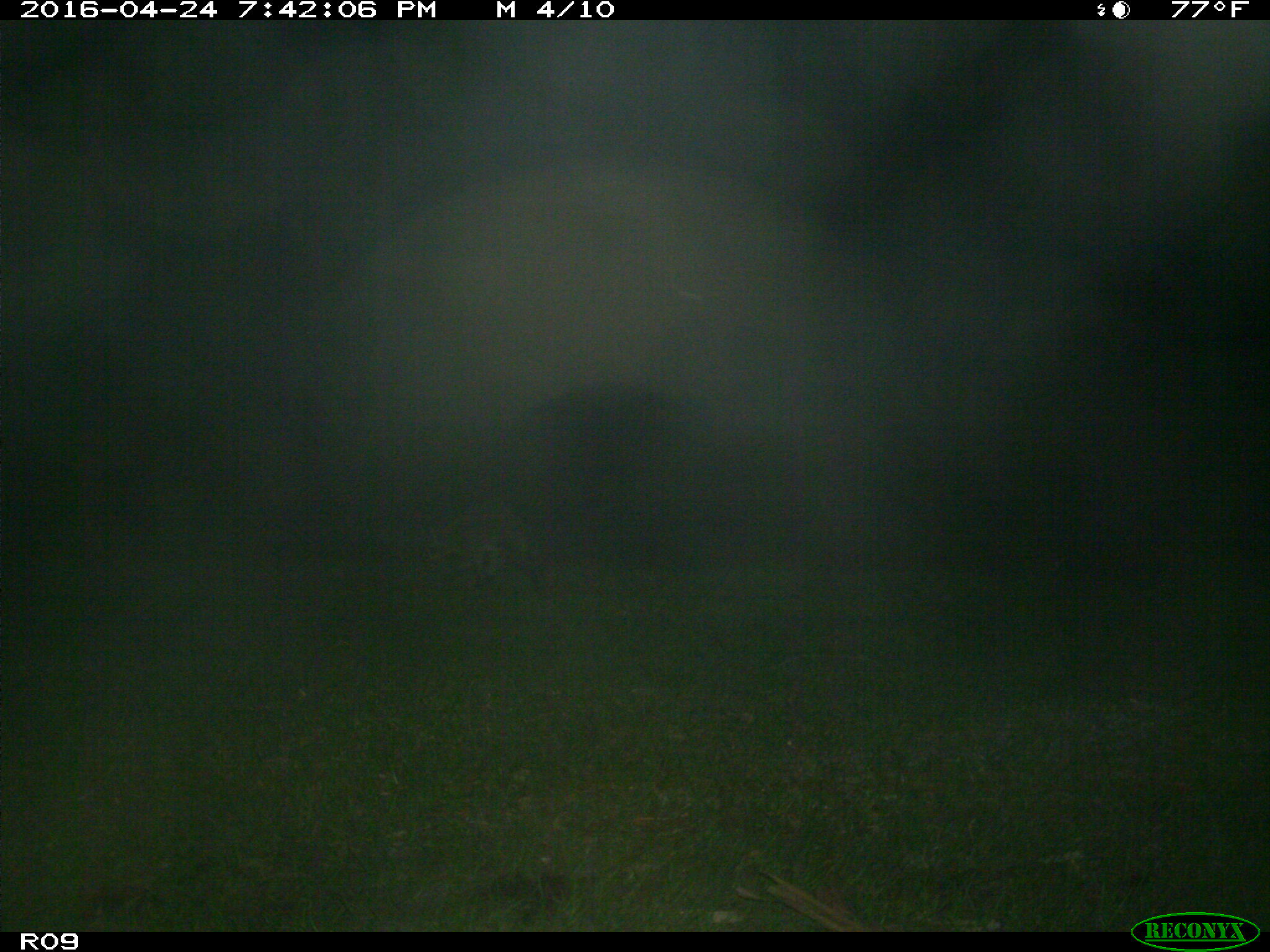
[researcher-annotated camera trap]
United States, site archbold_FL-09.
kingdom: Animalia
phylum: Chordata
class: Mammalia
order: Carnivora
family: Procyonidae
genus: Procyon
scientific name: Procyon lotor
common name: common raccoon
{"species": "Procyon lotor (common raccoon)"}